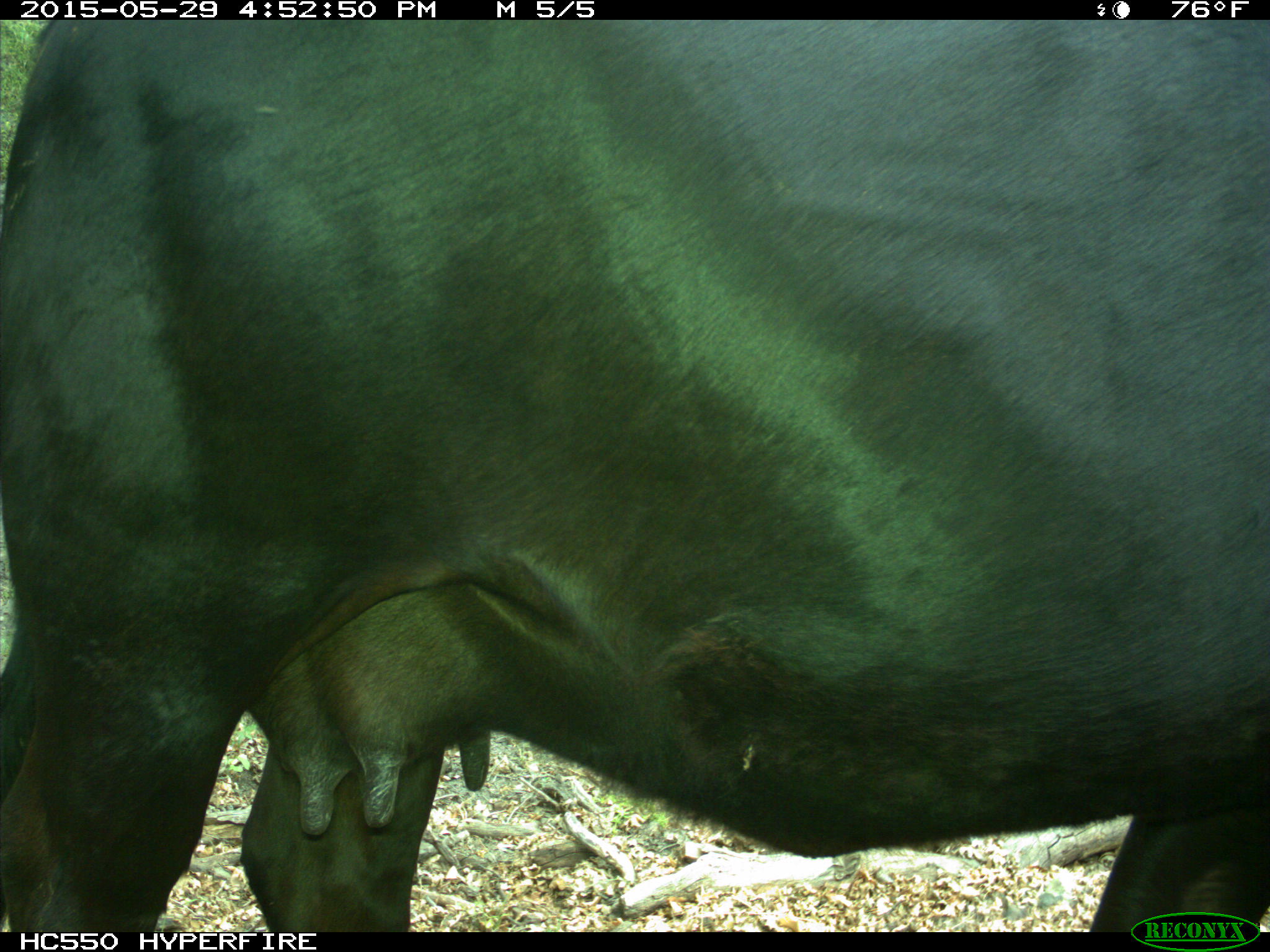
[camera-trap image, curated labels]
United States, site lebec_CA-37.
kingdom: Animalia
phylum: Chordata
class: Mammalia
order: Artiodactyla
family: Bovidae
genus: Bos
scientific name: Bos taurus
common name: domestic cow